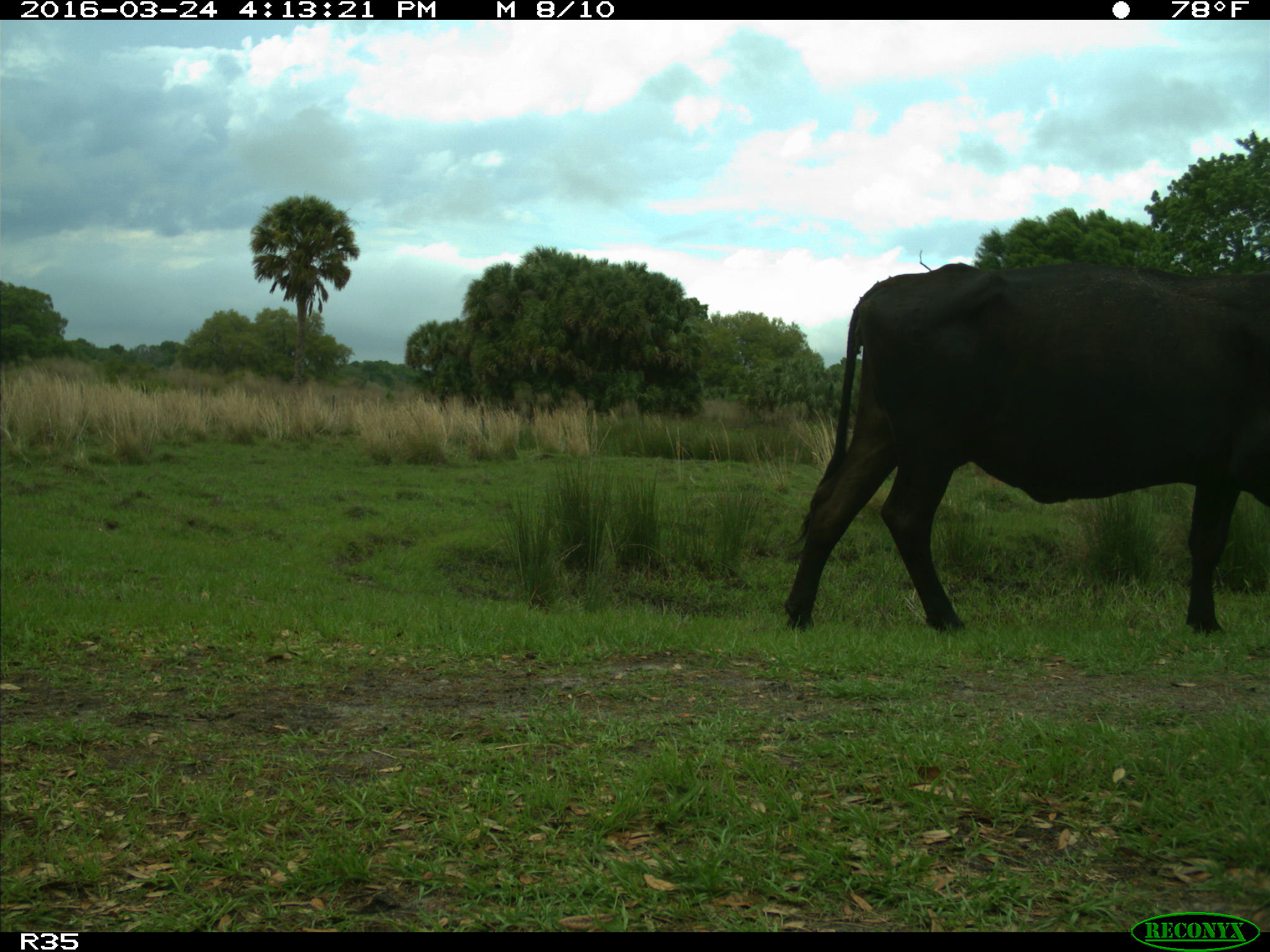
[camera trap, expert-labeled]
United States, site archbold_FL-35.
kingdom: Animalia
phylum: Chordata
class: Mammalia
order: Artiodactyla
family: Bovidae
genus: Bos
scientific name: Bos taurus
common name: domestic cow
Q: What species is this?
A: Bos taurus (domestic cow).